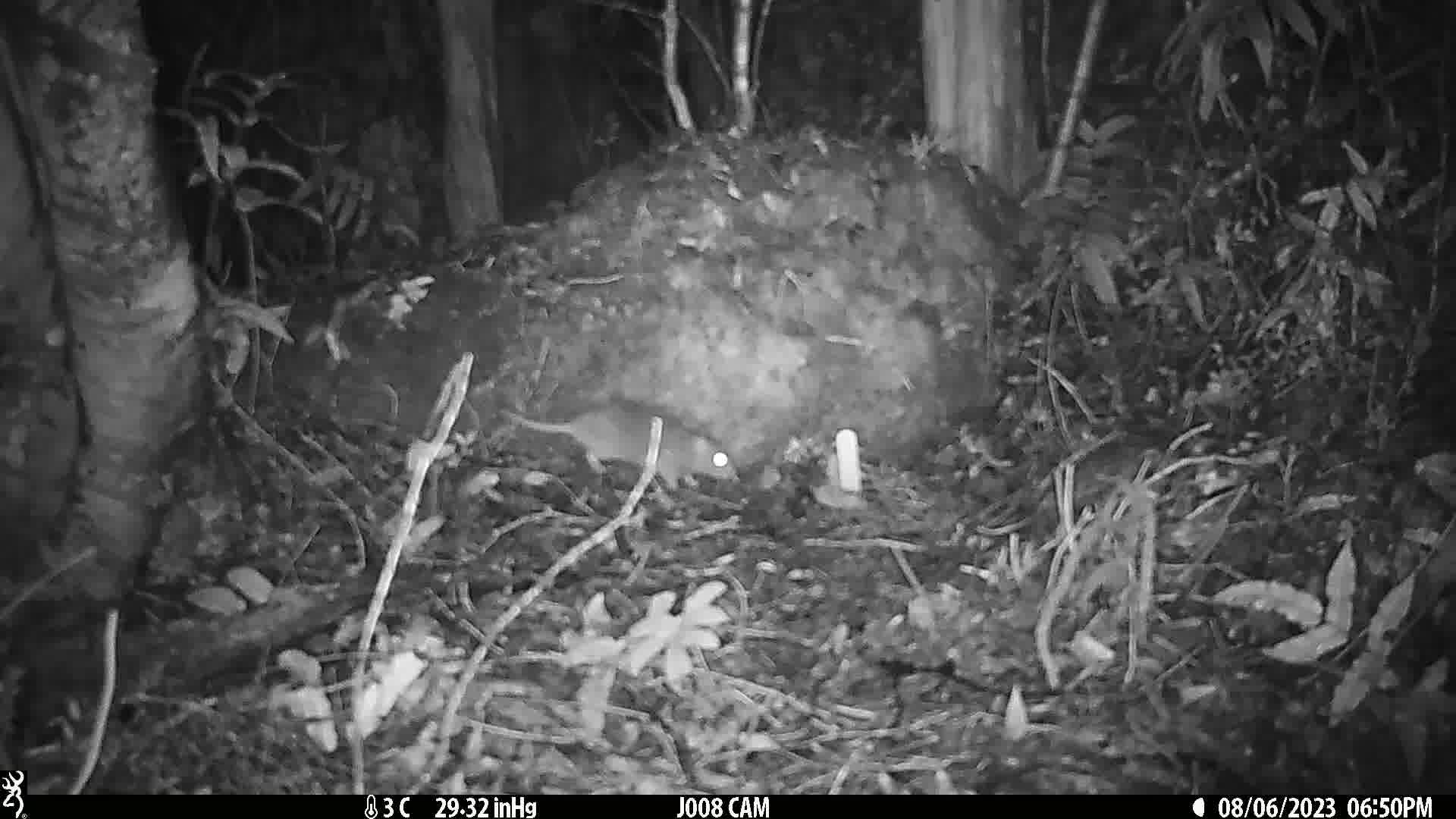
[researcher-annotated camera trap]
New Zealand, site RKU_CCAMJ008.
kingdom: Animalia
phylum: Chordata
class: Mammalia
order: Rodentia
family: Muridae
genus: Rattus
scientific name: Rattus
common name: rat